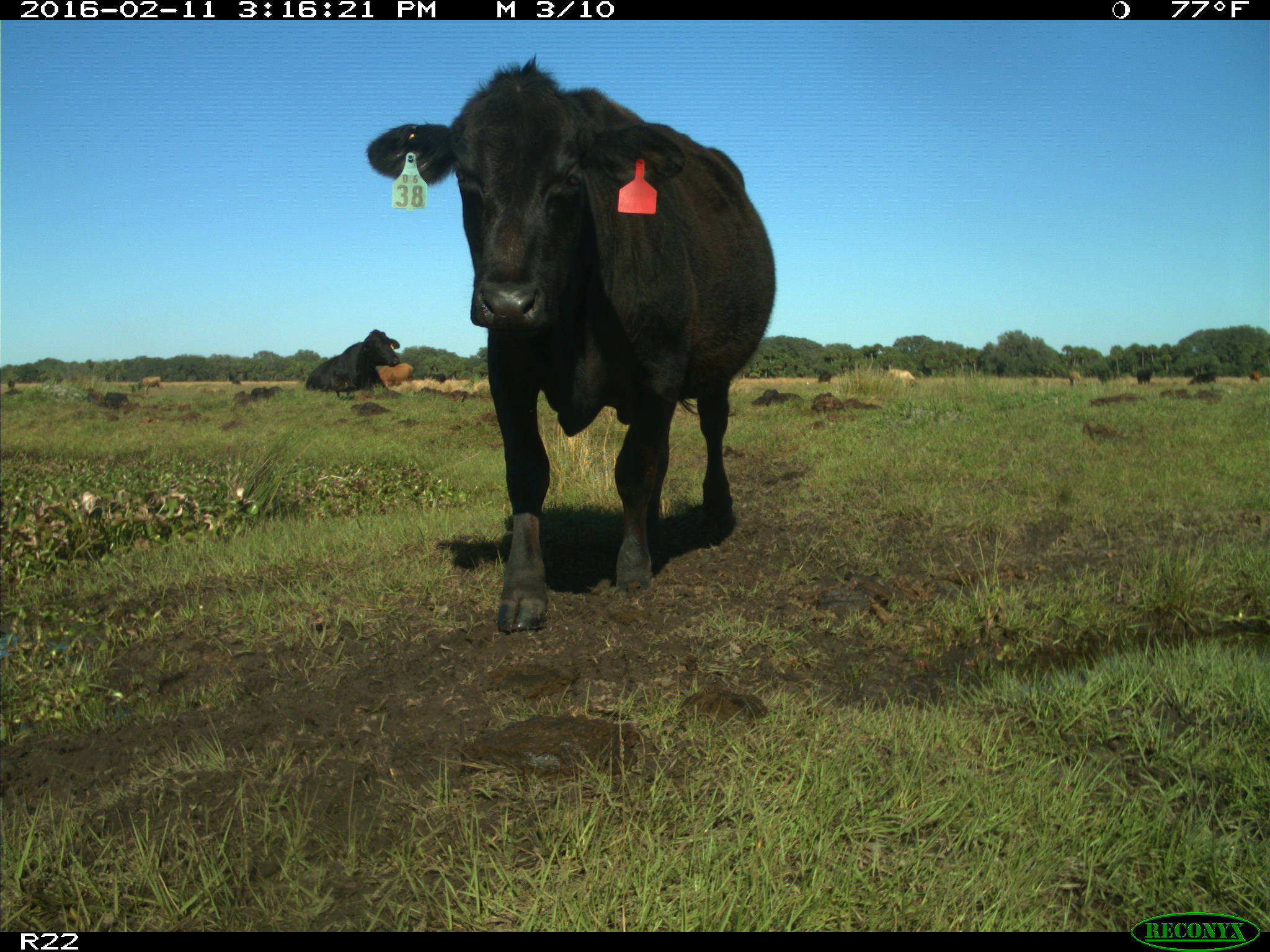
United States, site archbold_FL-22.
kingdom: Animalia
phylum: Chordata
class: Mammalia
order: Artiodactyla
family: Bovidae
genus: Bos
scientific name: Bos taurus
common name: domestic cow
Bos taurus (domestic cow).